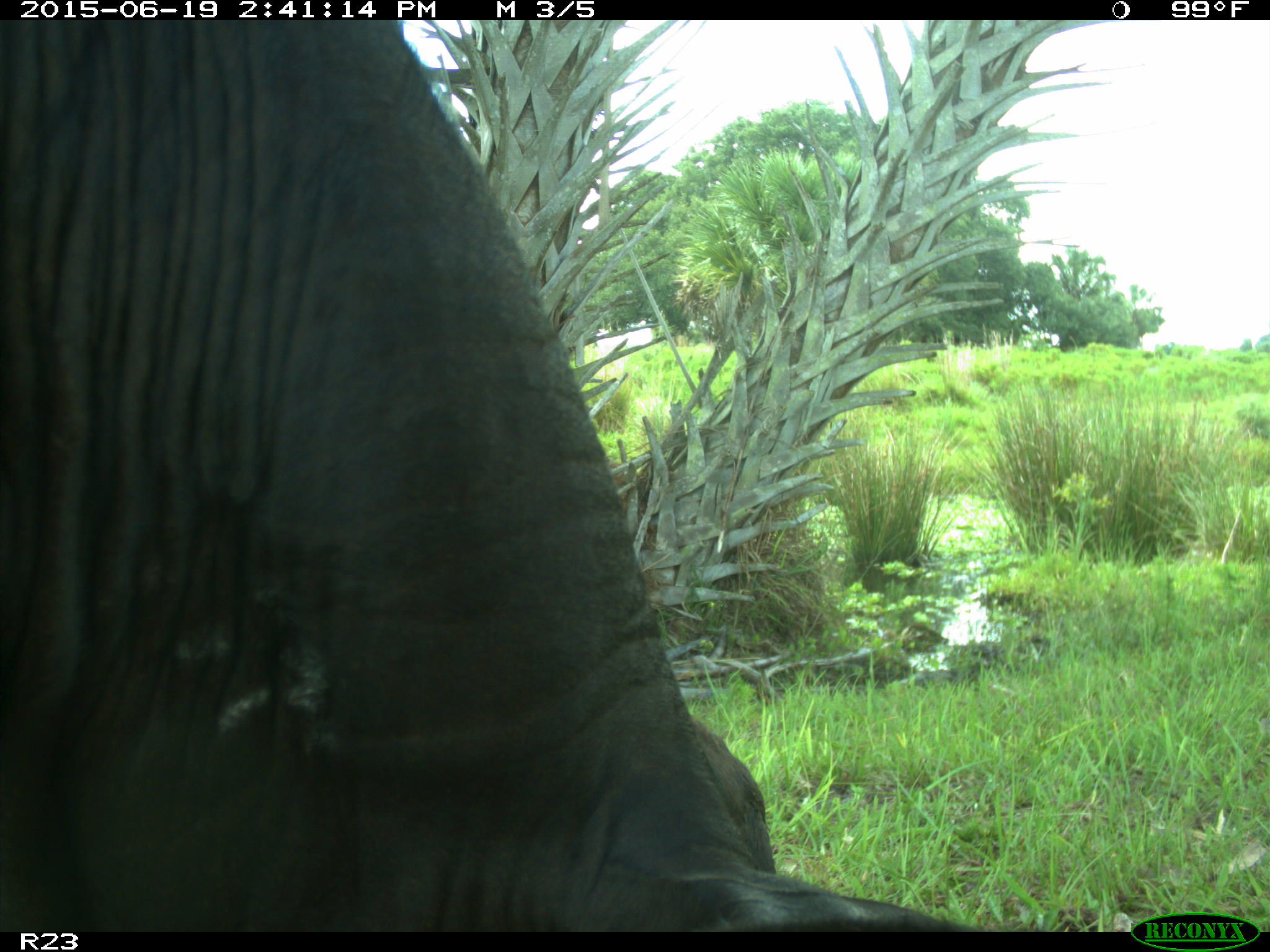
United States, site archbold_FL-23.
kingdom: Animalia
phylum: Chordata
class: Mammalia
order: Artiodactyla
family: Bovidae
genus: Bos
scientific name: Bos taurus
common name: domestic cow